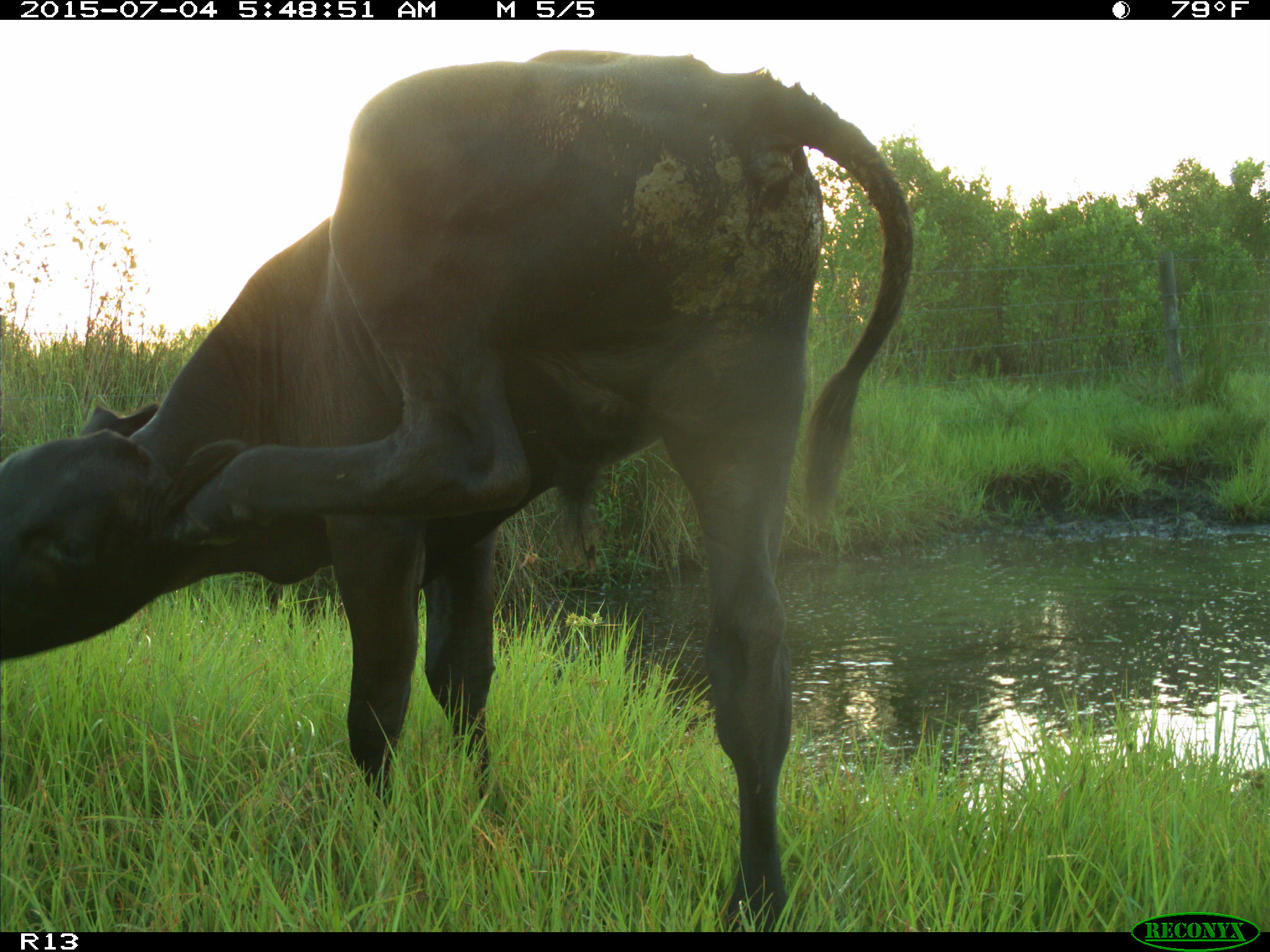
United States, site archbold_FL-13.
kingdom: Animalia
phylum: Chordata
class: Mammalia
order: Artiodactyla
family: Bovidae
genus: Bos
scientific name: Bos taurus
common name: domestic cow